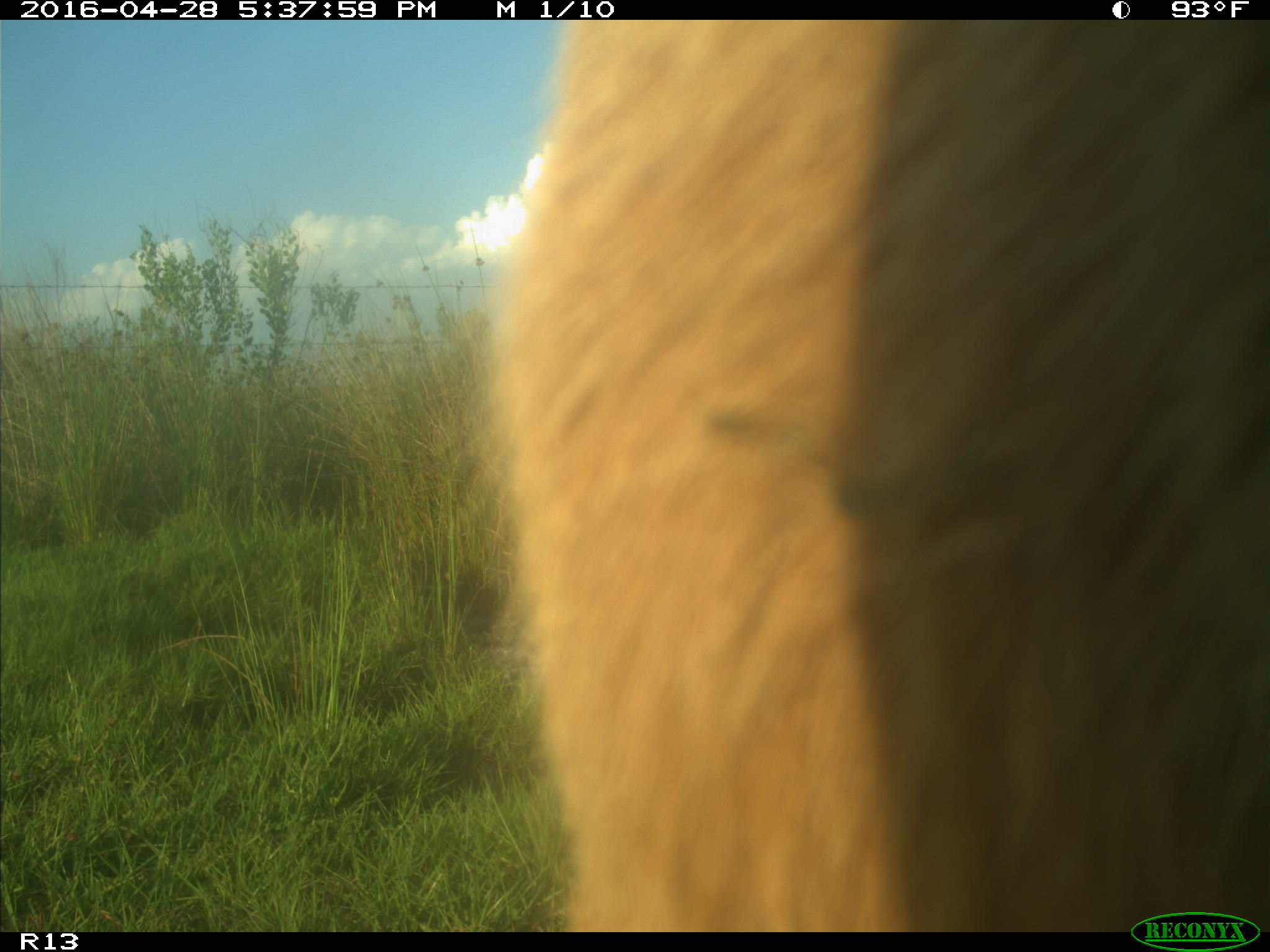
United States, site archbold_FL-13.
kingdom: Animalia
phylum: Chordata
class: Mammalia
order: Artiodactyla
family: Bovidae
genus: Bos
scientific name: Bos taurus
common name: domestic cow